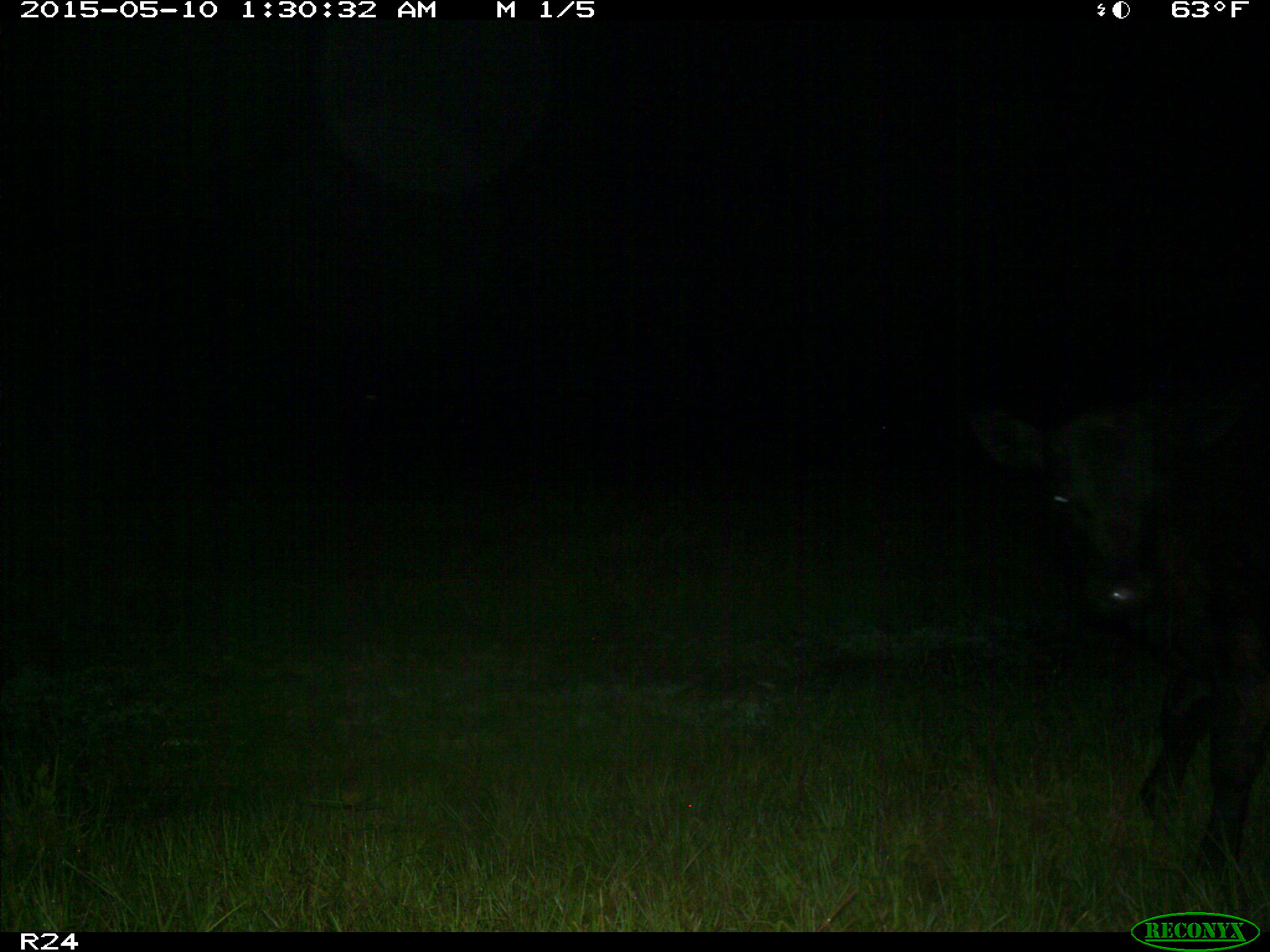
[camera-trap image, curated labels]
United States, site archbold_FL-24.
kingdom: Animalia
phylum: Chordata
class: Mammalia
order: Artiodactyla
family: Bovidae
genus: Bos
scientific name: Bos taurus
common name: domestic cow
Bos taurus (domestic cow).